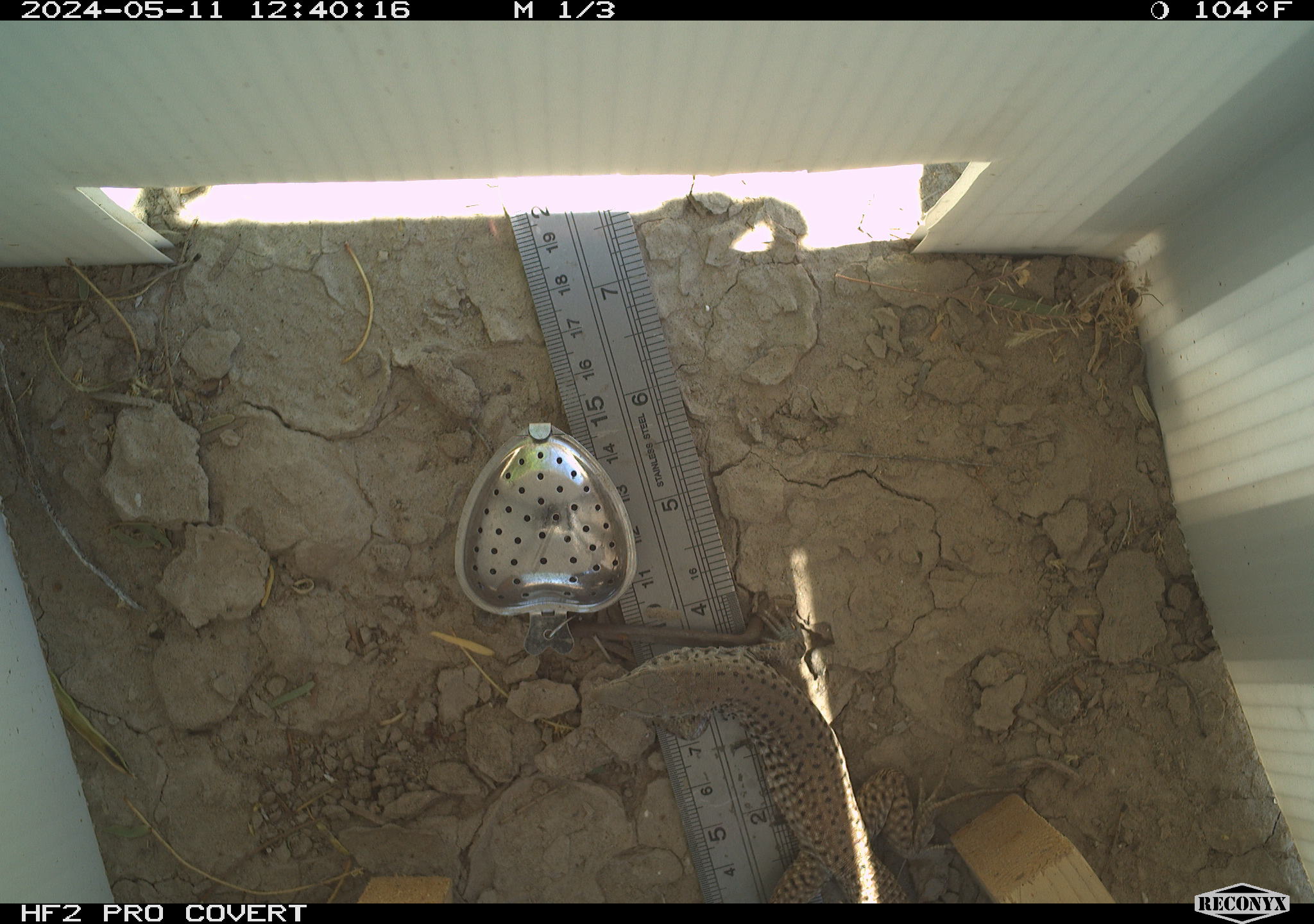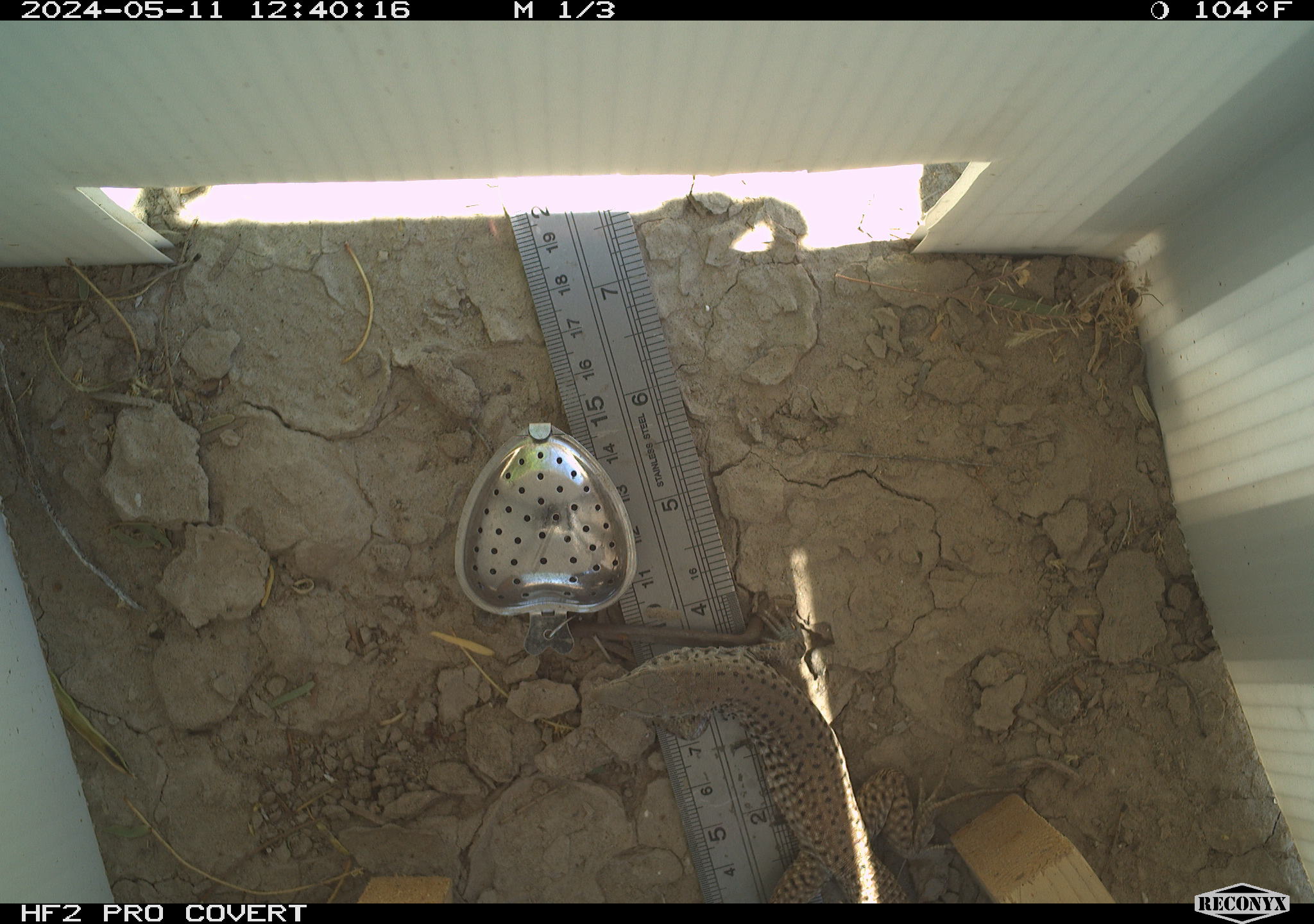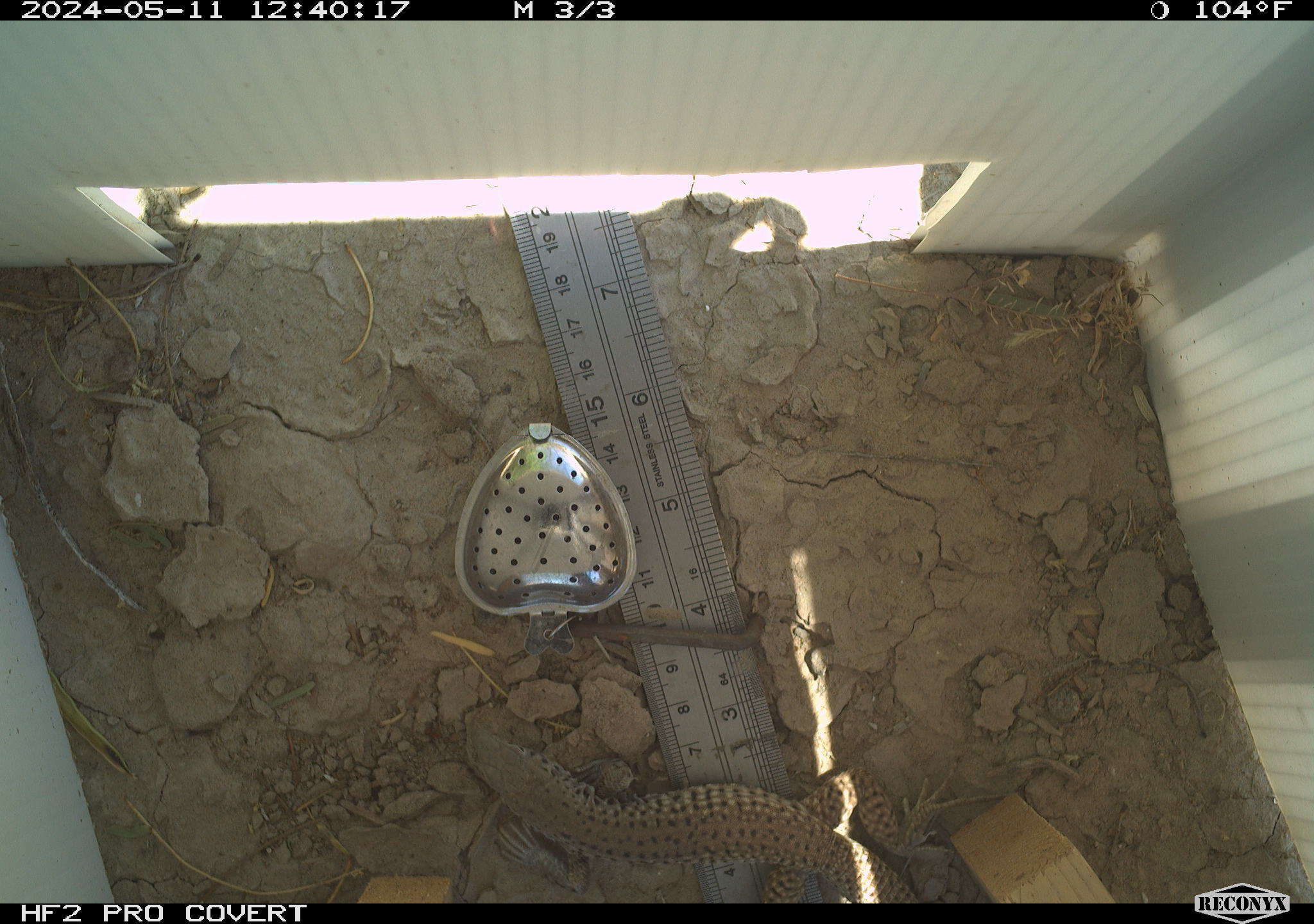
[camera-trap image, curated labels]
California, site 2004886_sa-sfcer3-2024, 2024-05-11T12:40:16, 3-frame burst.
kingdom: Animalia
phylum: Chordata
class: Reptilia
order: Squamata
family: Teiidae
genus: Aspidoscelis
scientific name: Aspidoscelis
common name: whiptail lizards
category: aspidoscelis species